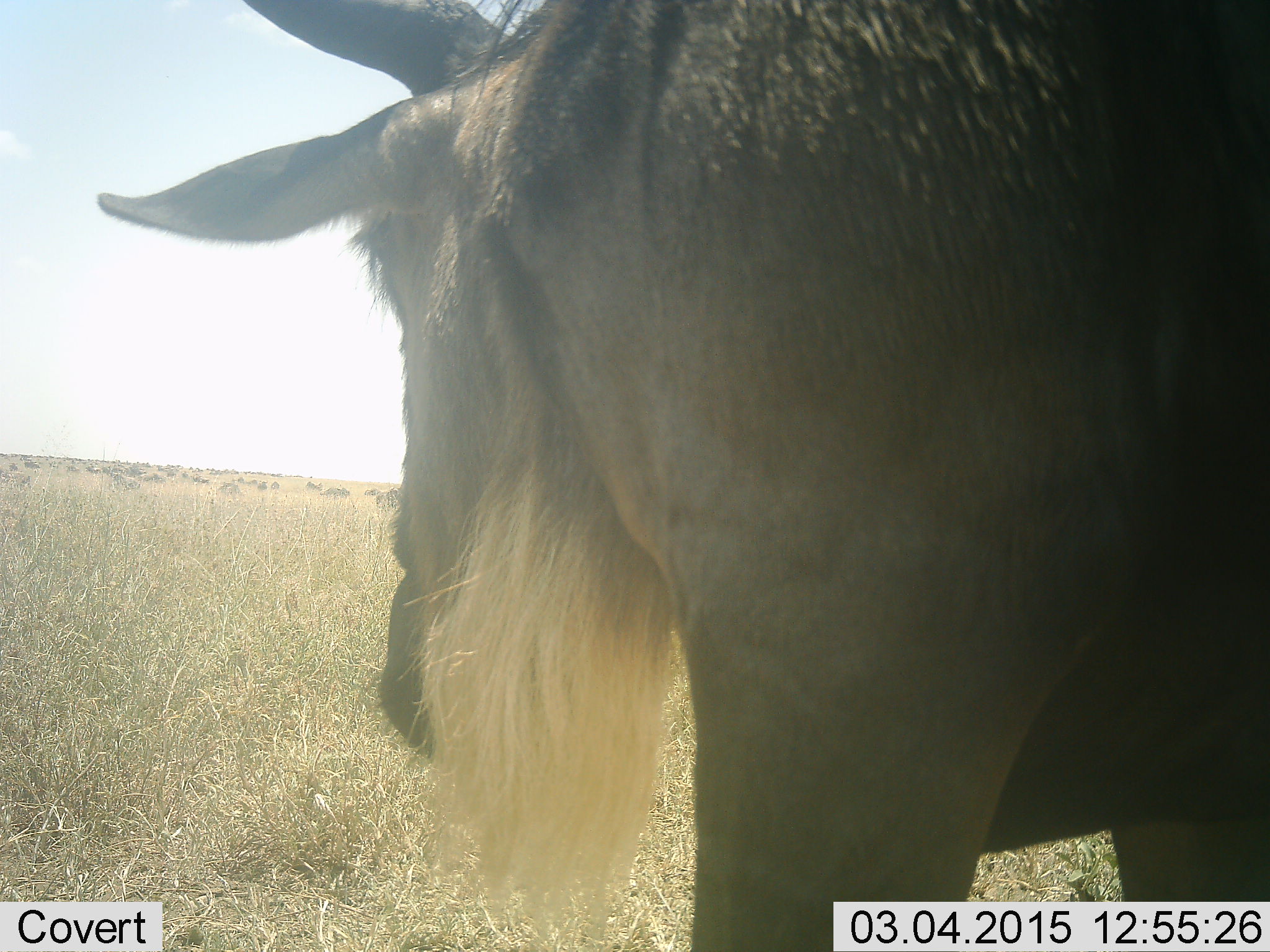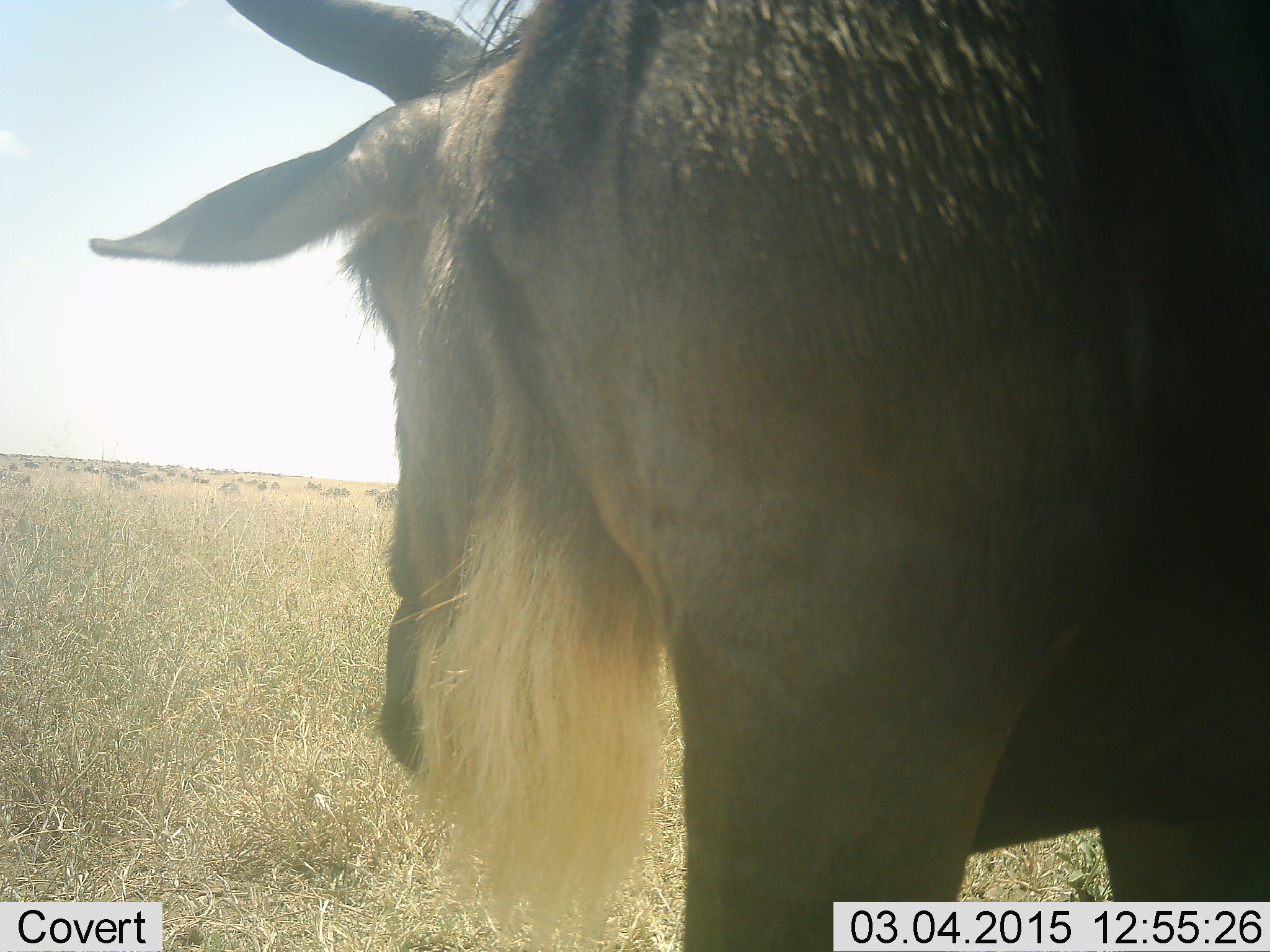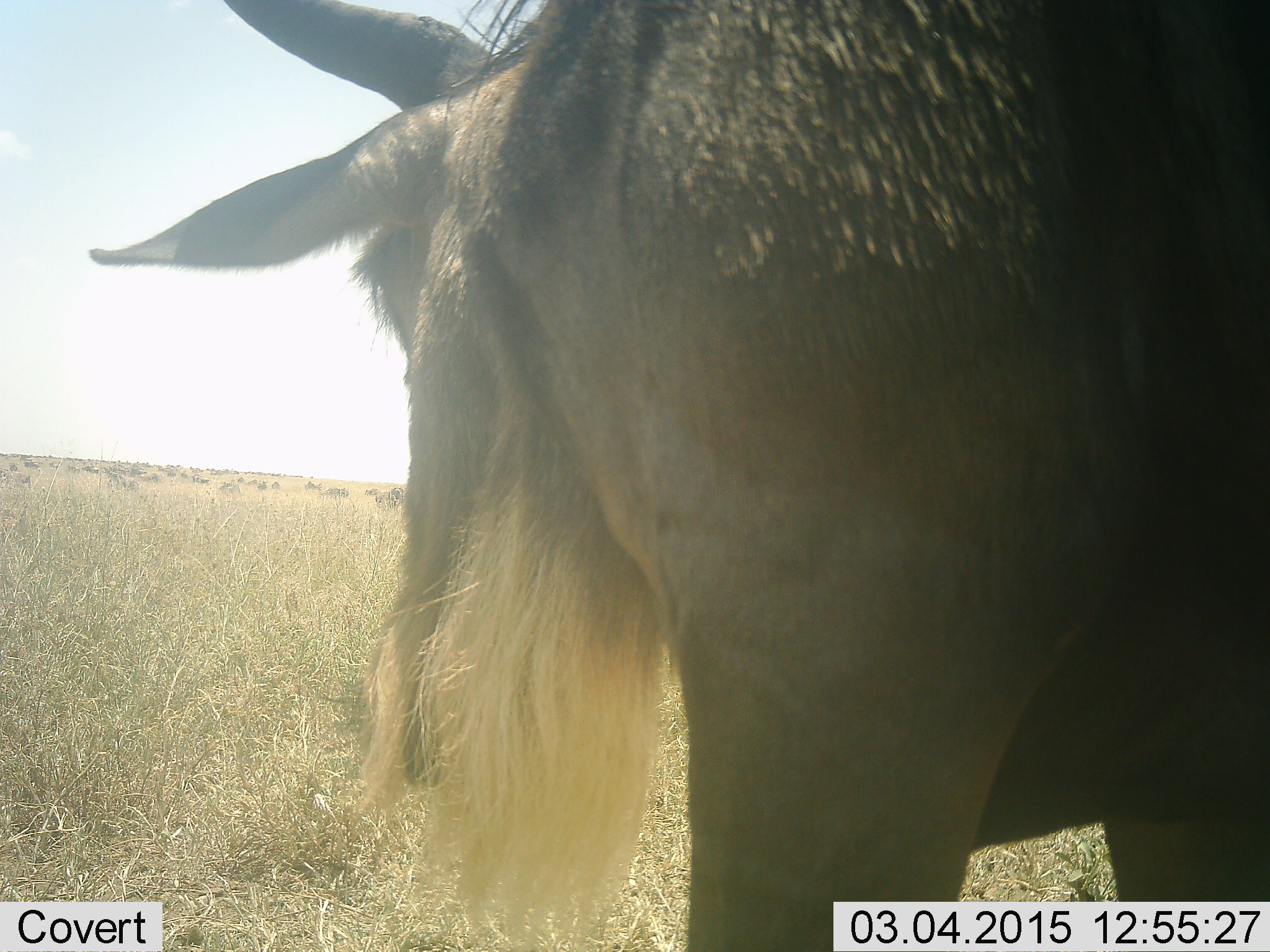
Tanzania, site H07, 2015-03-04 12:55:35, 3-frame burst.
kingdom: Animalia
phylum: Chordata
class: Mammalia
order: Artiodactyla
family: Bovidae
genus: Connochaetes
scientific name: Connochaetes taurinus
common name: blue wildebeest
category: wildebeest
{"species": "wildebeest (blue wildebeest) (Connochaetes taurinus)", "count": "11-50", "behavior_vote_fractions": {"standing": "80%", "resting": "0%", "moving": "20%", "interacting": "0%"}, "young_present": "0%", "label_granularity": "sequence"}